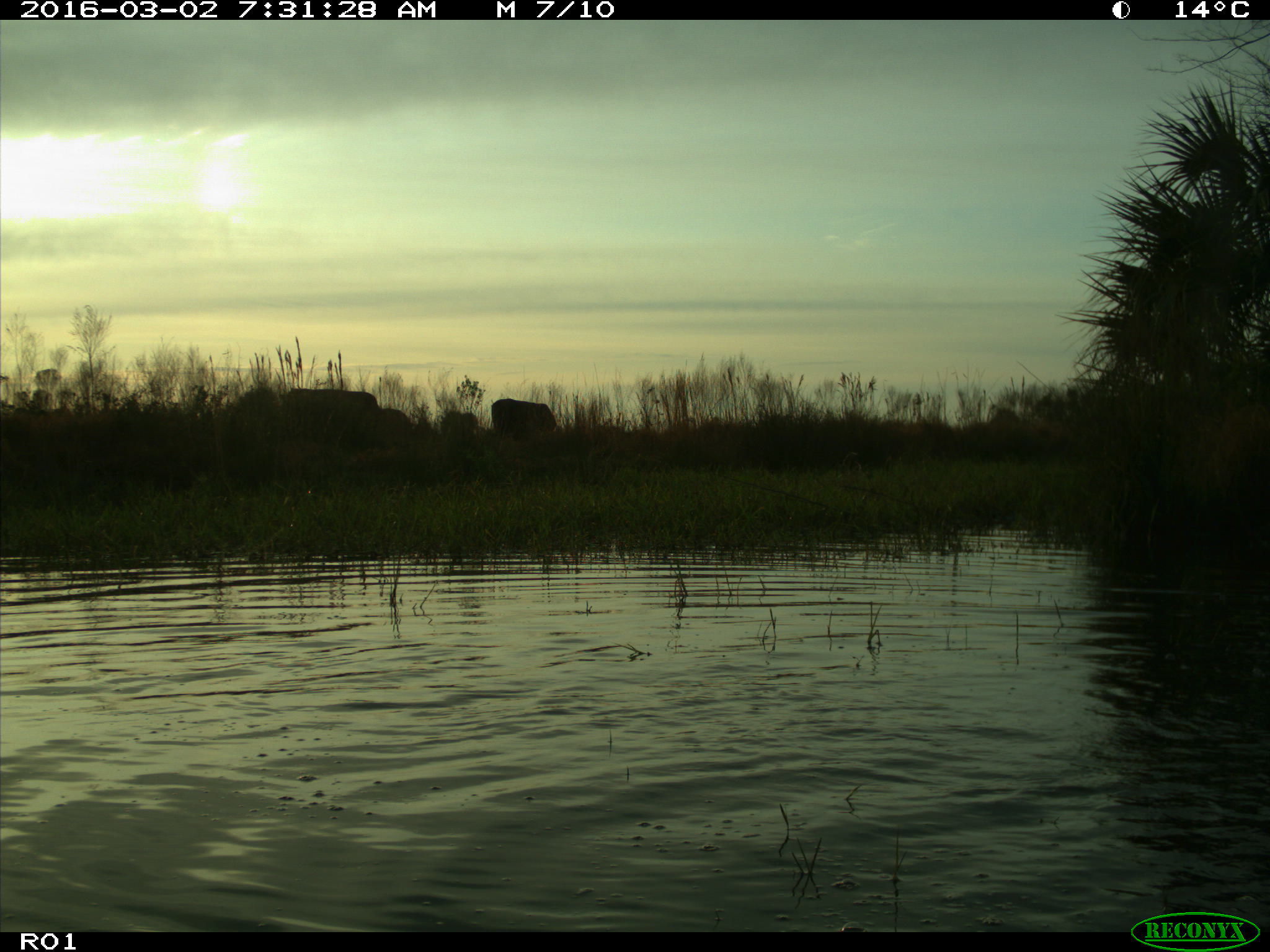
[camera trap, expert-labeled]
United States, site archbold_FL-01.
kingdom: Animalia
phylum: Chordata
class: Mammalia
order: Artiodactyla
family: Bovidae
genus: Bos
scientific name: Bos taurus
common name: domestic cow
Bos taurus (domestic cow).